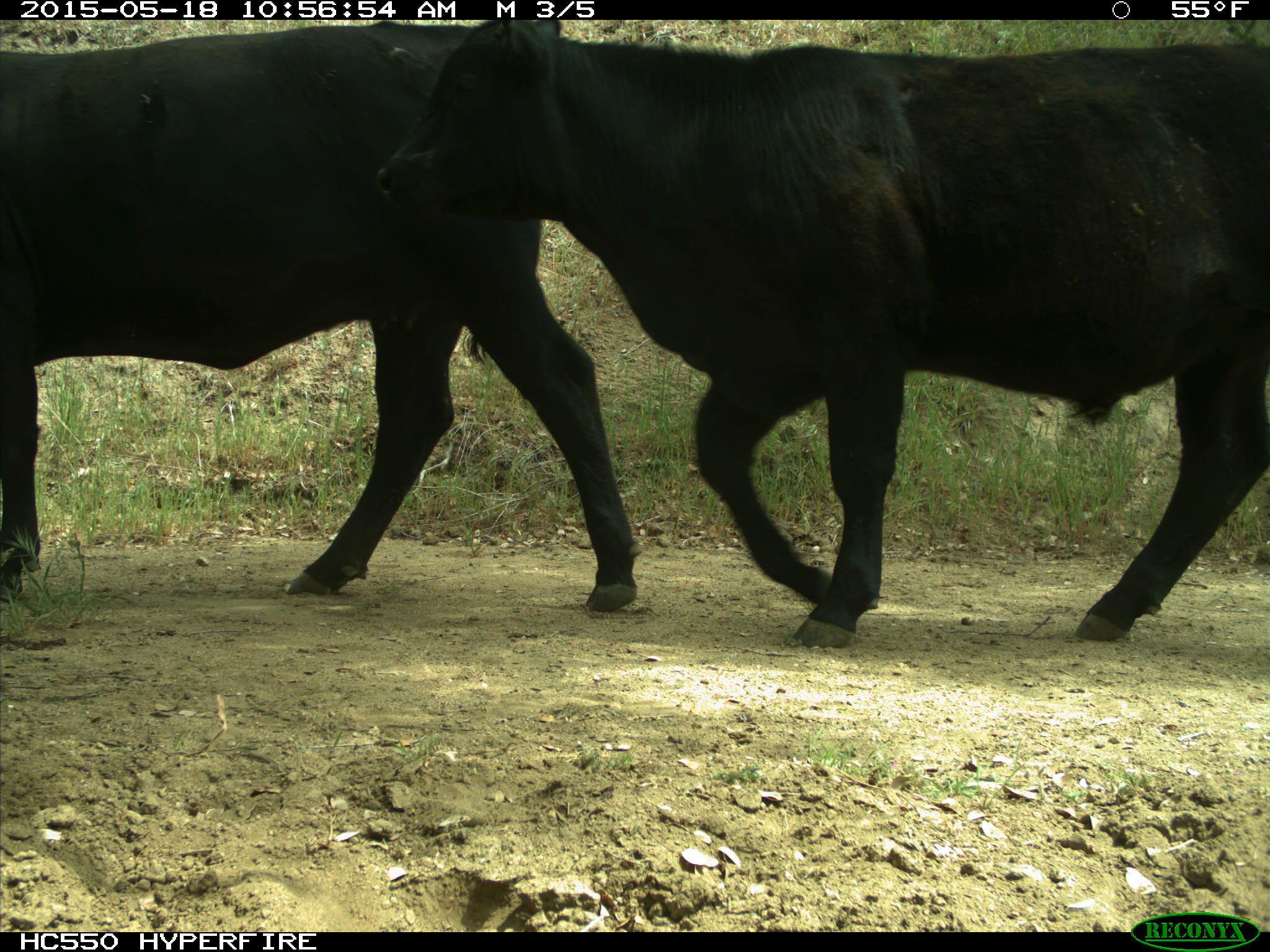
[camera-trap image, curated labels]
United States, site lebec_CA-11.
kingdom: Animalia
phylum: Chordata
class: Mammalia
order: Artiodactyla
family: Bovidae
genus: Bos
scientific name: Bos taurus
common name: domestic cow